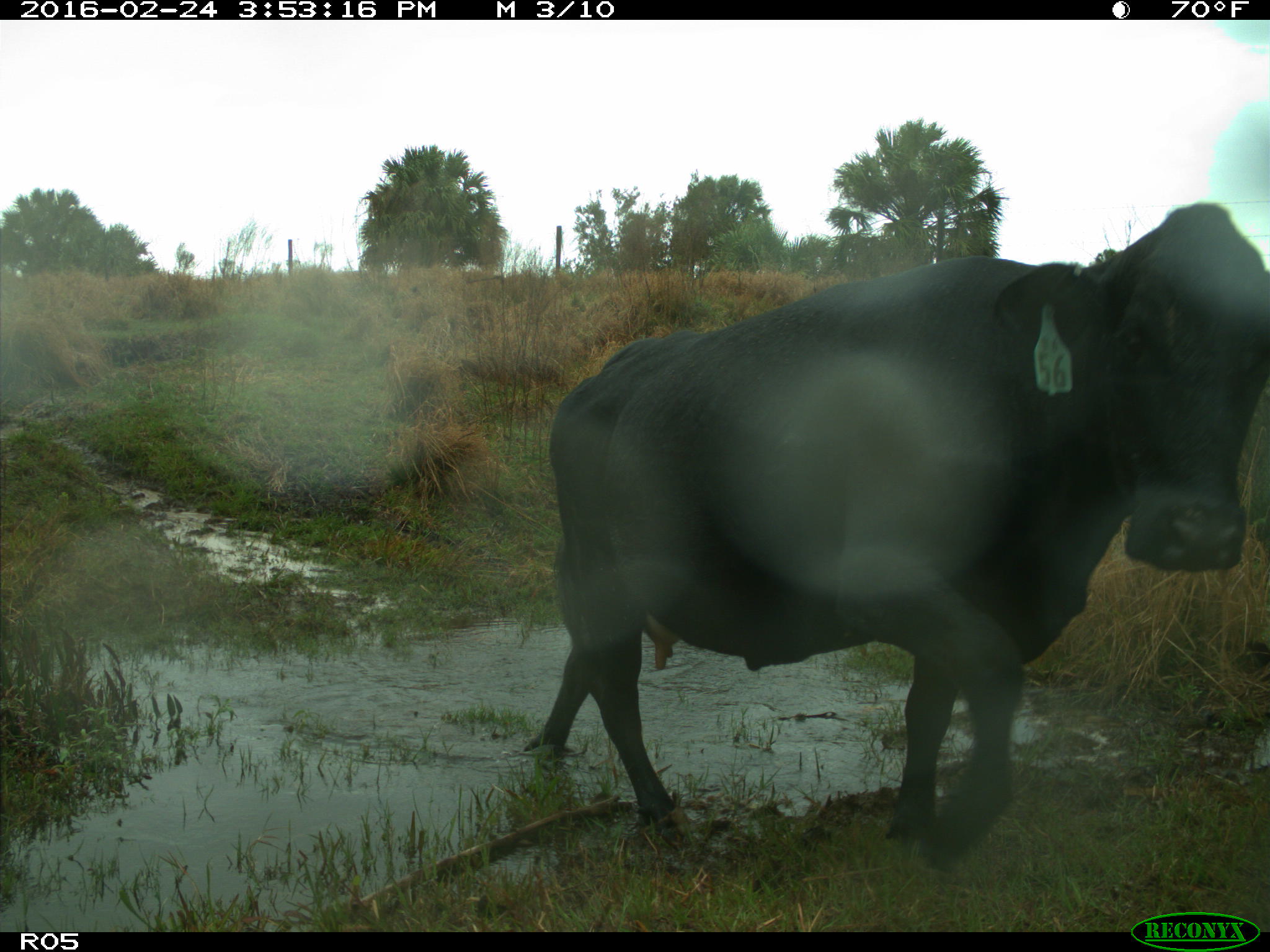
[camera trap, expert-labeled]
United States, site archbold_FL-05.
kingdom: Animalia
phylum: Chordata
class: Mammalia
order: Artiodactyla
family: Bovidae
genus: Bos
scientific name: Bos taurus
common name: domestic cow